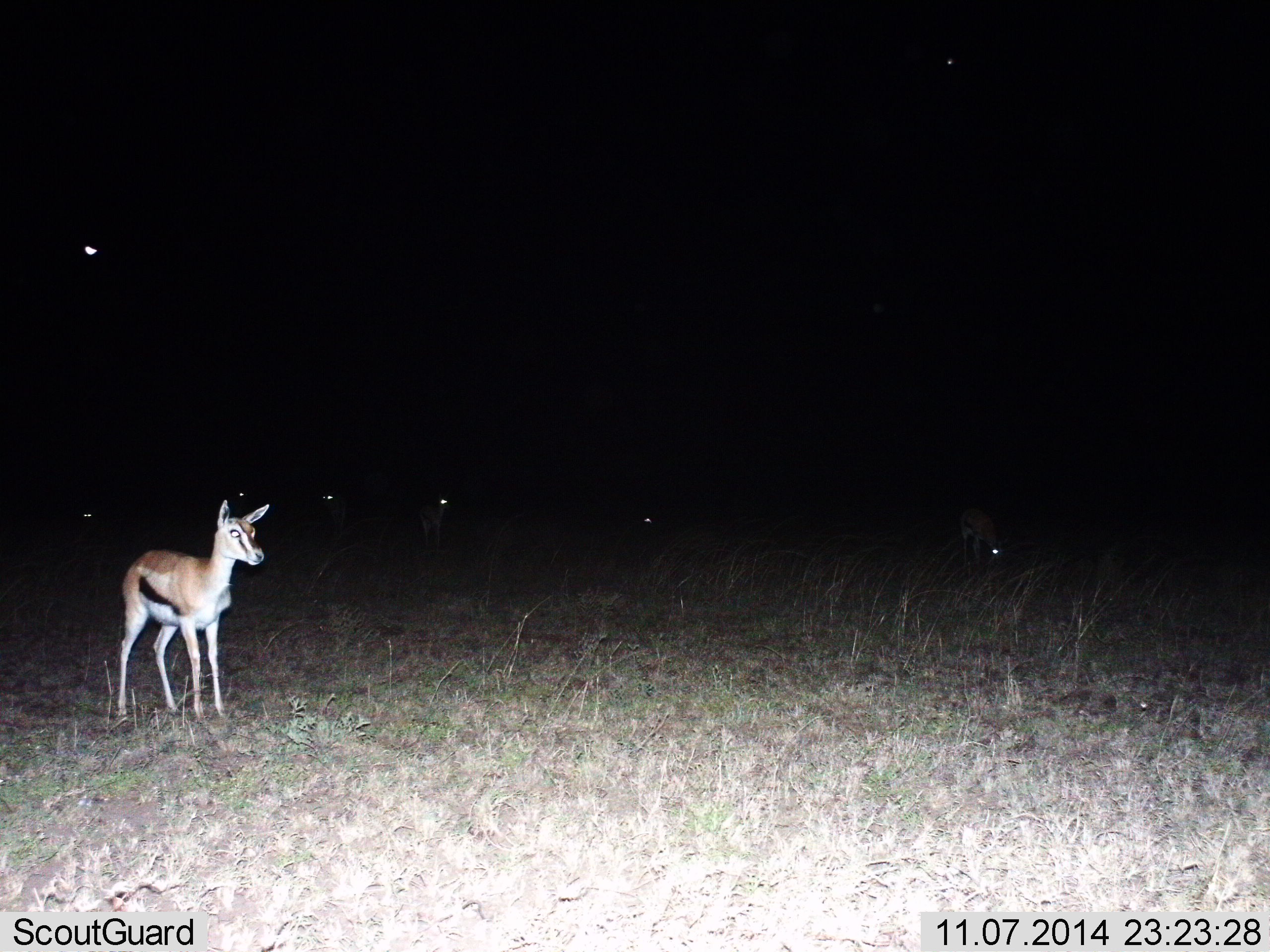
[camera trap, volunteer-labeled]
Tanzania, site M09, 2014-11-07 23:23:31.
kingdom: Animalia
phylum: Chordata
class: Mammalia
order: Artiodactyla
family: Bovidae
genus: Eudorcas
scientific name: Eudorcas thomsonii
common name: thomson's gazelle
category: gazellethomsons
Gazellethomsons (thomson's gazelle) (Eudorcas thomsonii), count 7. Behavior (volunteer vote fractions): standing 100%, resting 0%, moving 0%, interacting 0%. Young present (vote fraction): 9%. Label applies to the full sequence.